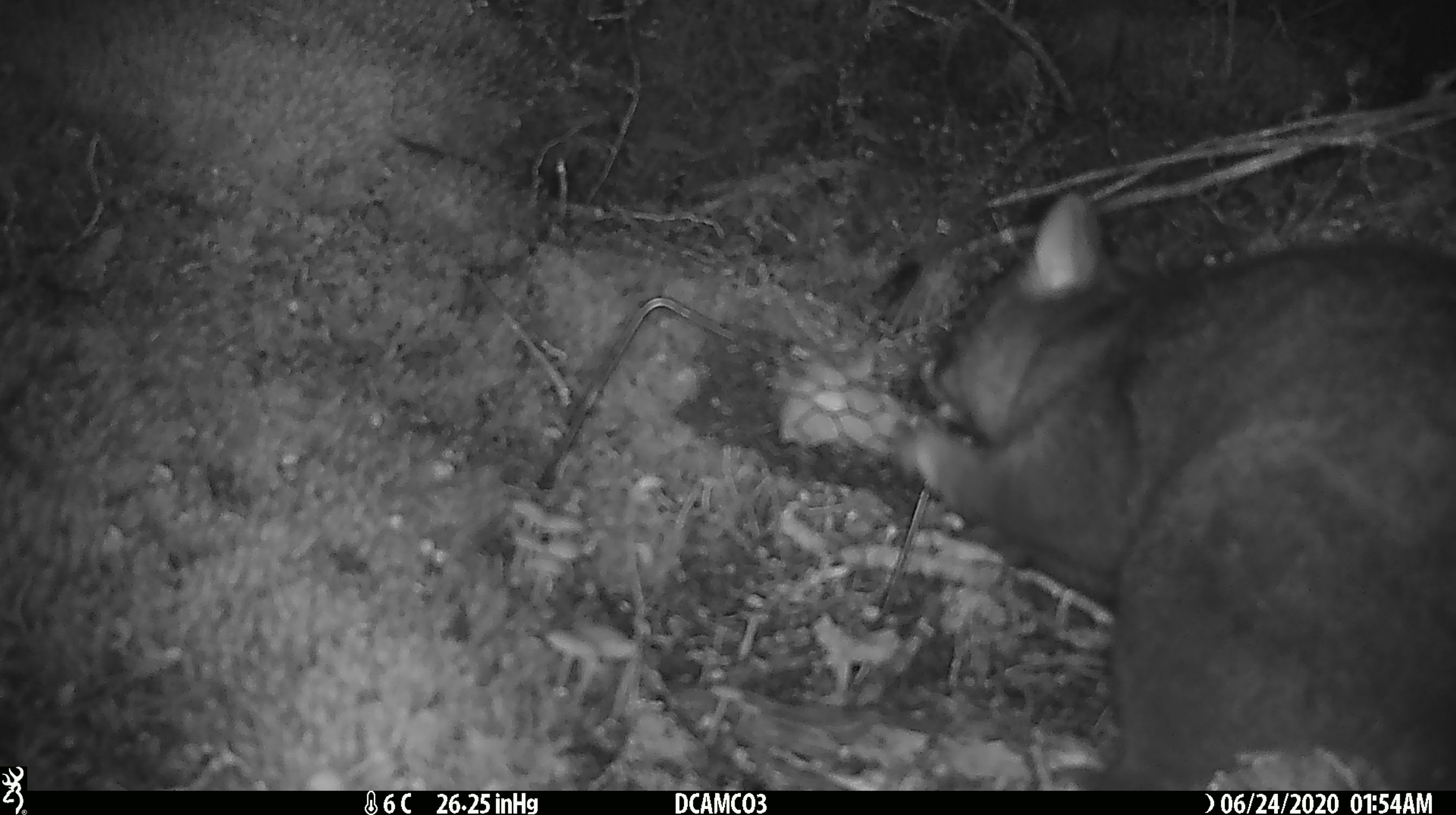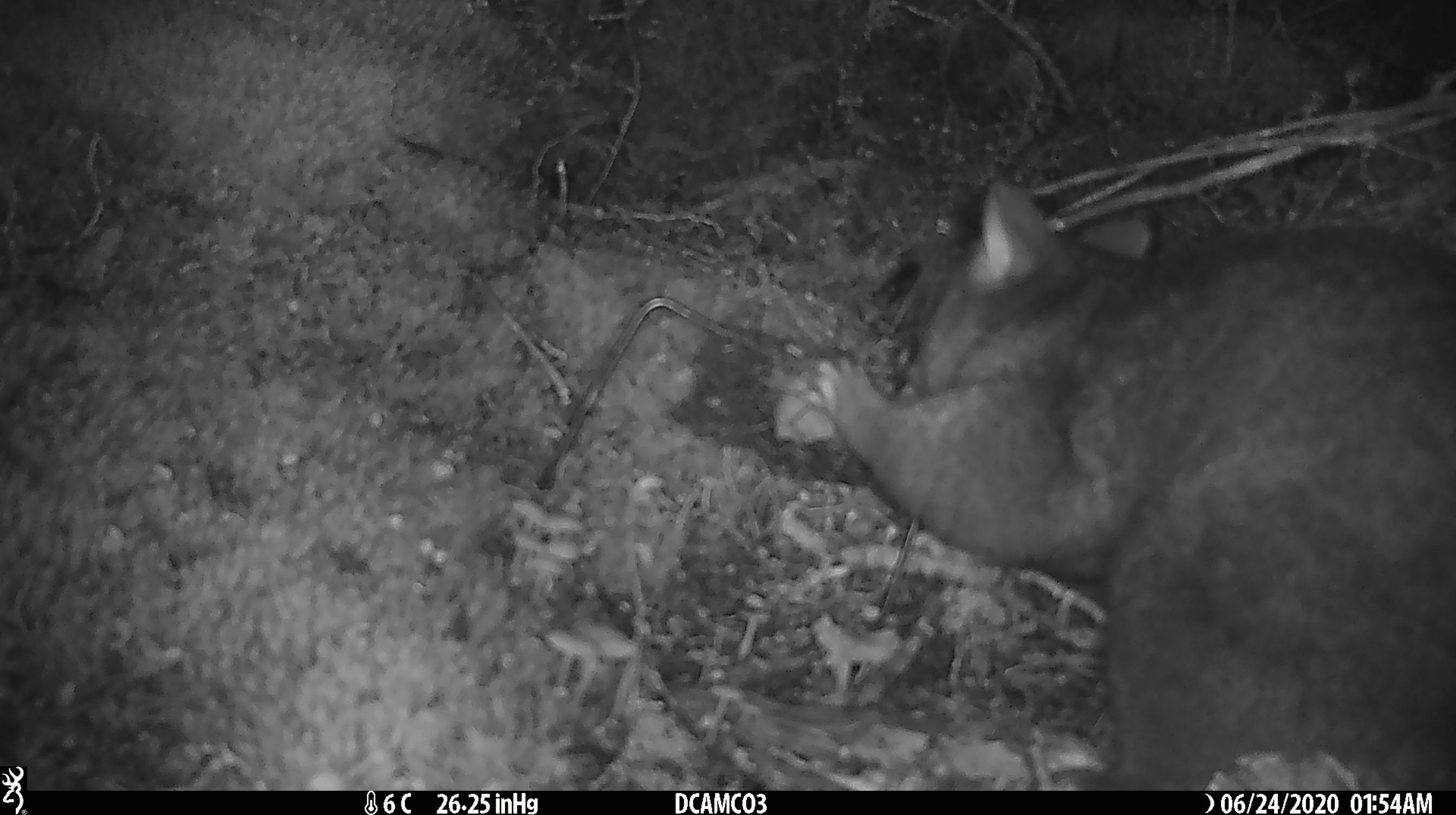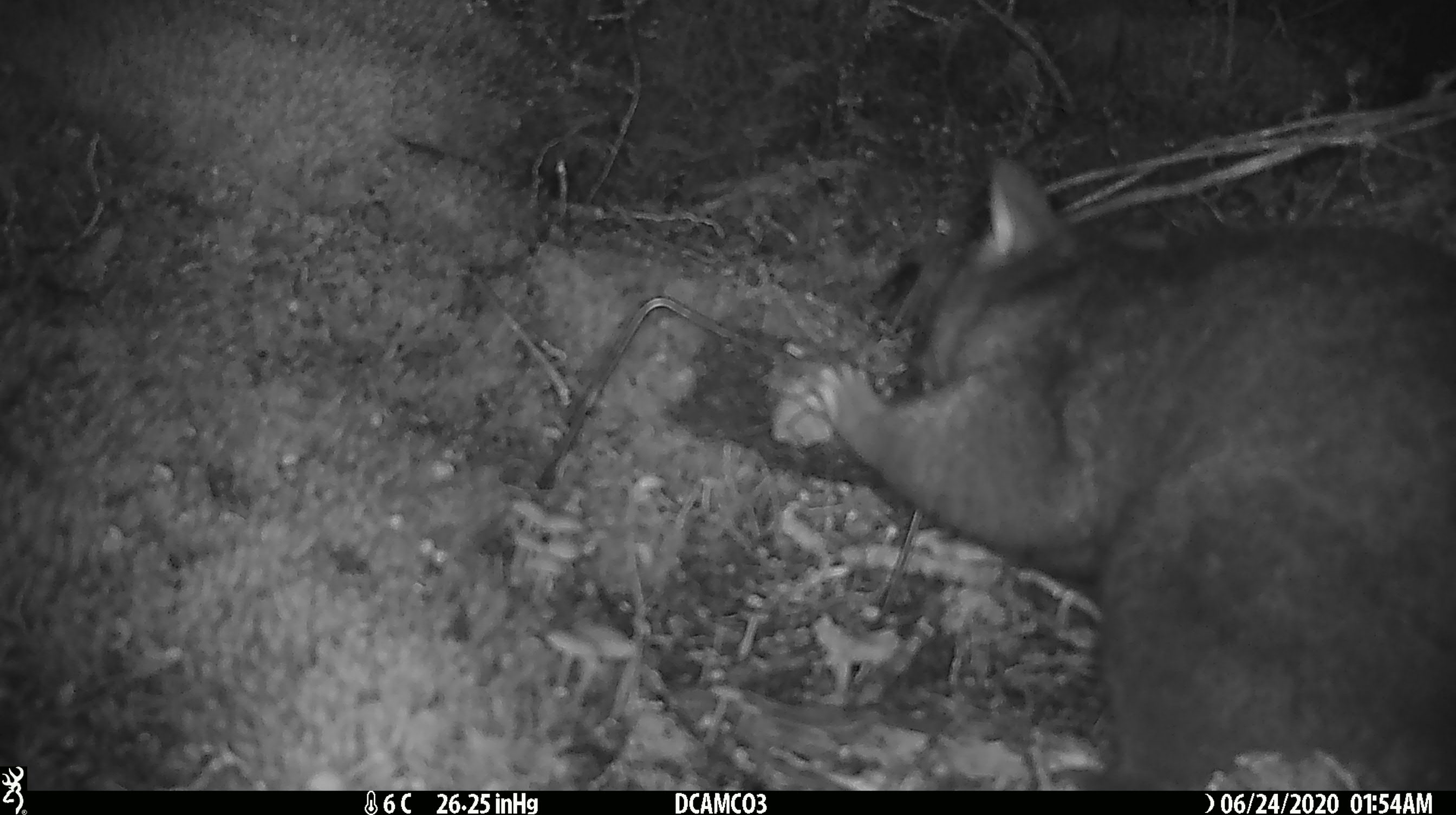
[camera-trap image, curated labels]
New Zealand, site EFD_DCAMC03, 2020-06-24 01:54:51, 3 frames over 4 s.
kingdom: Animalia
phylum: Chordata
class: Mammalia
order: Diprotodontia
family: Phalangeridae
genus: Trichosurus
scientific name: Trichosurus vulpecula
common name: common brushtail possum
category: possum